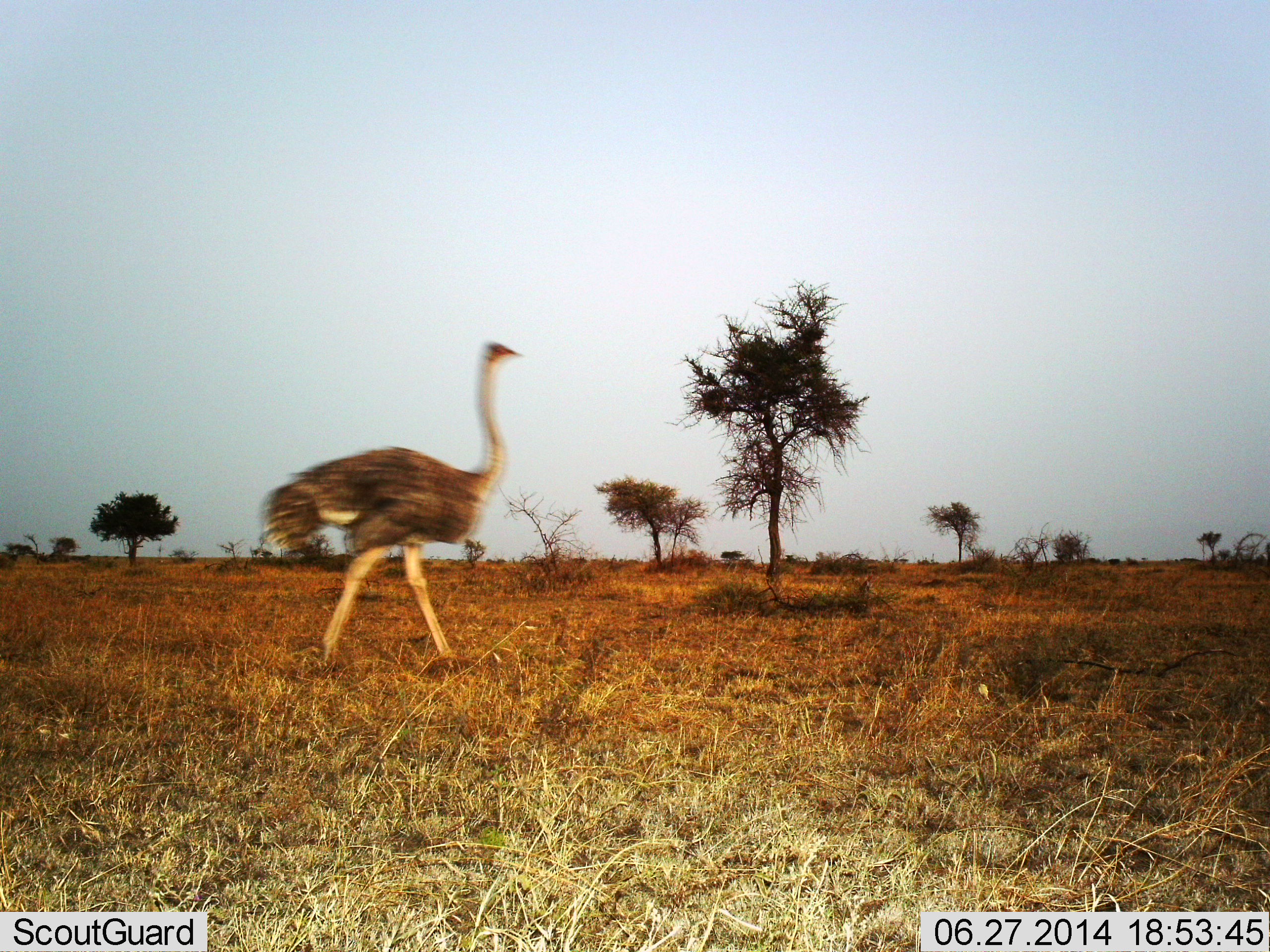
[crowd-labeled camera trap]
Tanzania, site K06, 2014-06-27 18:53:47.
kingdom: Animalia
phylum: Chordata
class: Aves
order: Struthioniformes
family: Struthionidae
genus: Struthio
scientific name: Struthio camelus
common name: ostrich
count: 1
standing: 10%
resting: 0%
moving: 90%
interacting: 0%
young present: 0%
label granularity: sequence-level